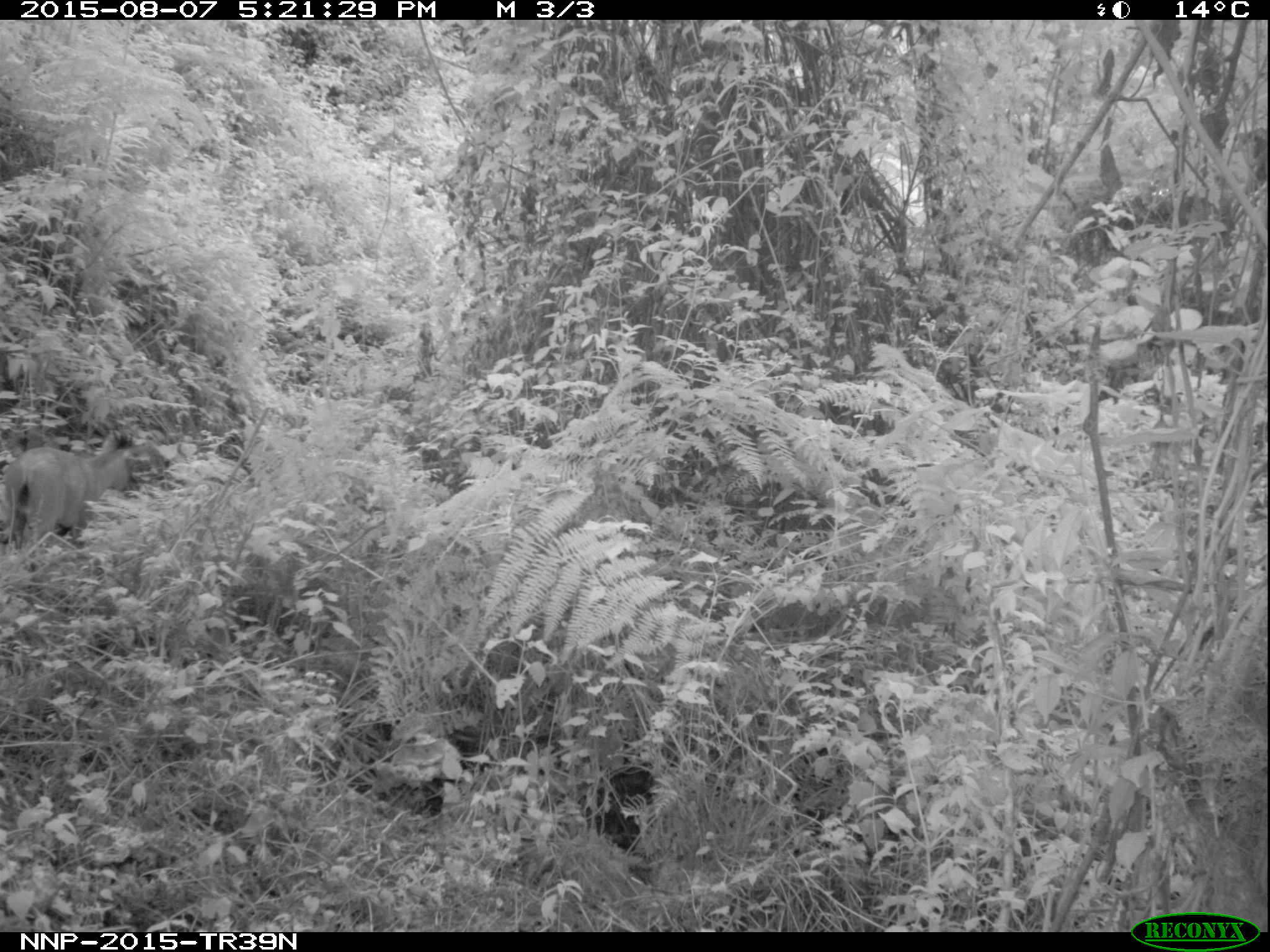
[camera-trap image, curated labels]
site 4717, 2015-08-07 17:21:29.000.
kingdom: Animalia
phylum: Chordata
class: Mammalia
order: Artiodactyla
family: Bovidae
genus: Cephalophus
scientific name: Cephalophus nigrifrons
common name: black-fronted duiker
Cephalophus nigrifrons (black-fronted duiker), count 1.